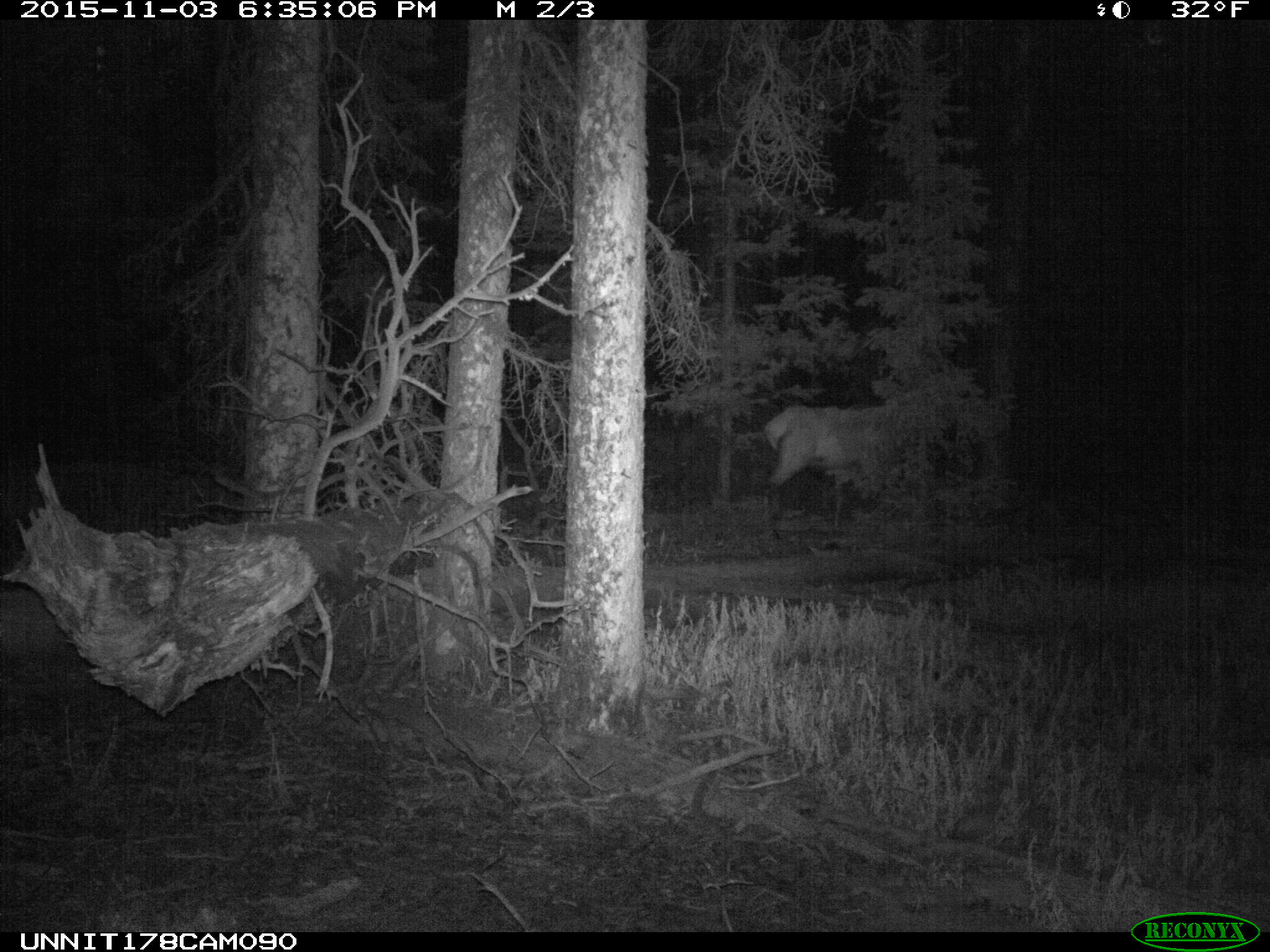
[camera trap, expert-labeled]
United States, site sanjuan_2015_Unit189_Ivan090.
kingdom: Animalia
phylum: Chordata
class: Mammalia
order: Artiodactyla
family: Cervidae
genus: Cervus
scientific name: Cervus elaphus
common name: red deer